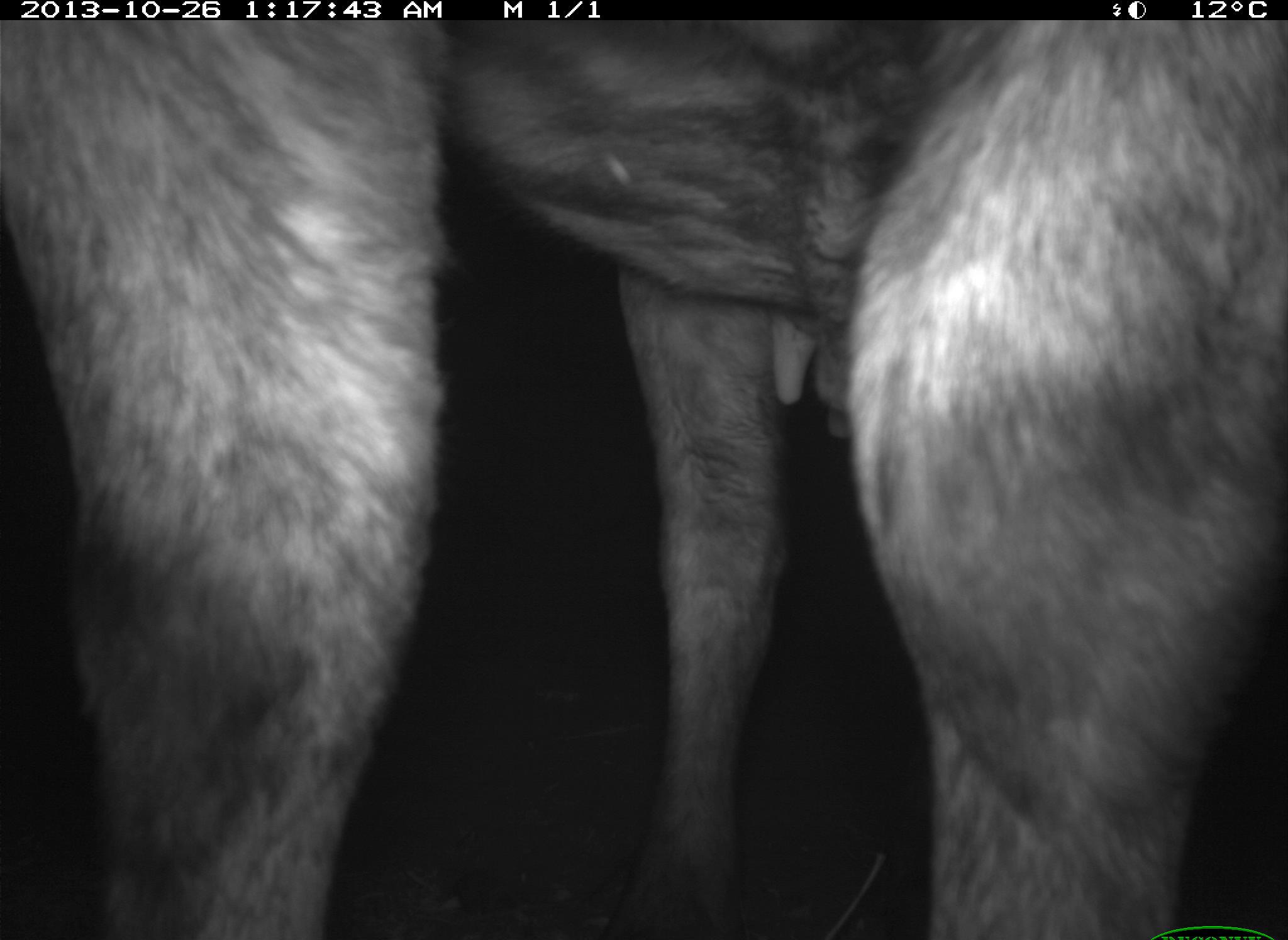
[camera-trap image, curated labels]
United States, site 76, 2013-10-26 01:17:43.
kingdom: Animalia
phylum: Chordata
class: Mammalia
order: Artiodactyla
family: Bovidae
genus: Bos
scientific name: Bos taurus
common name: cow